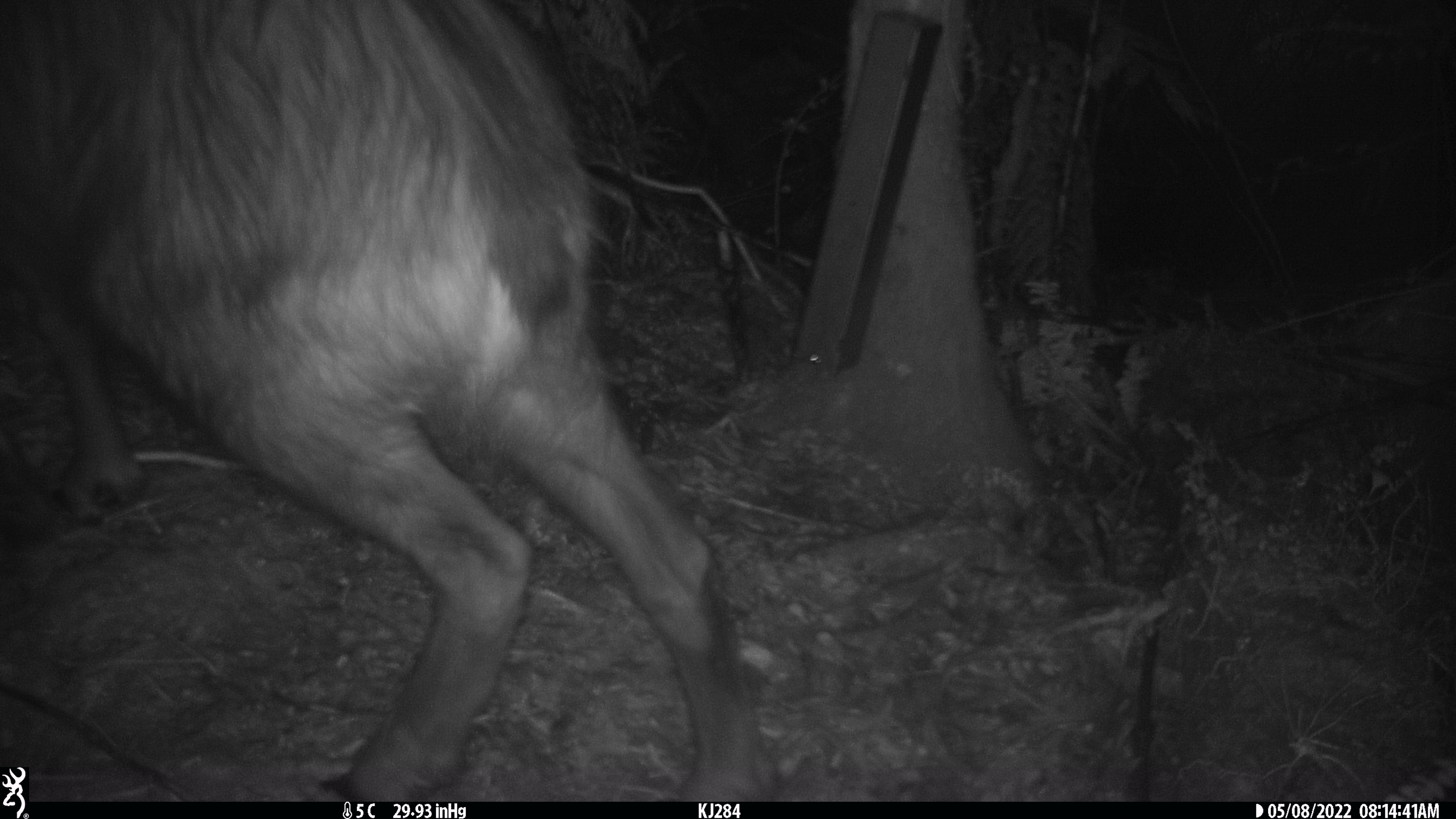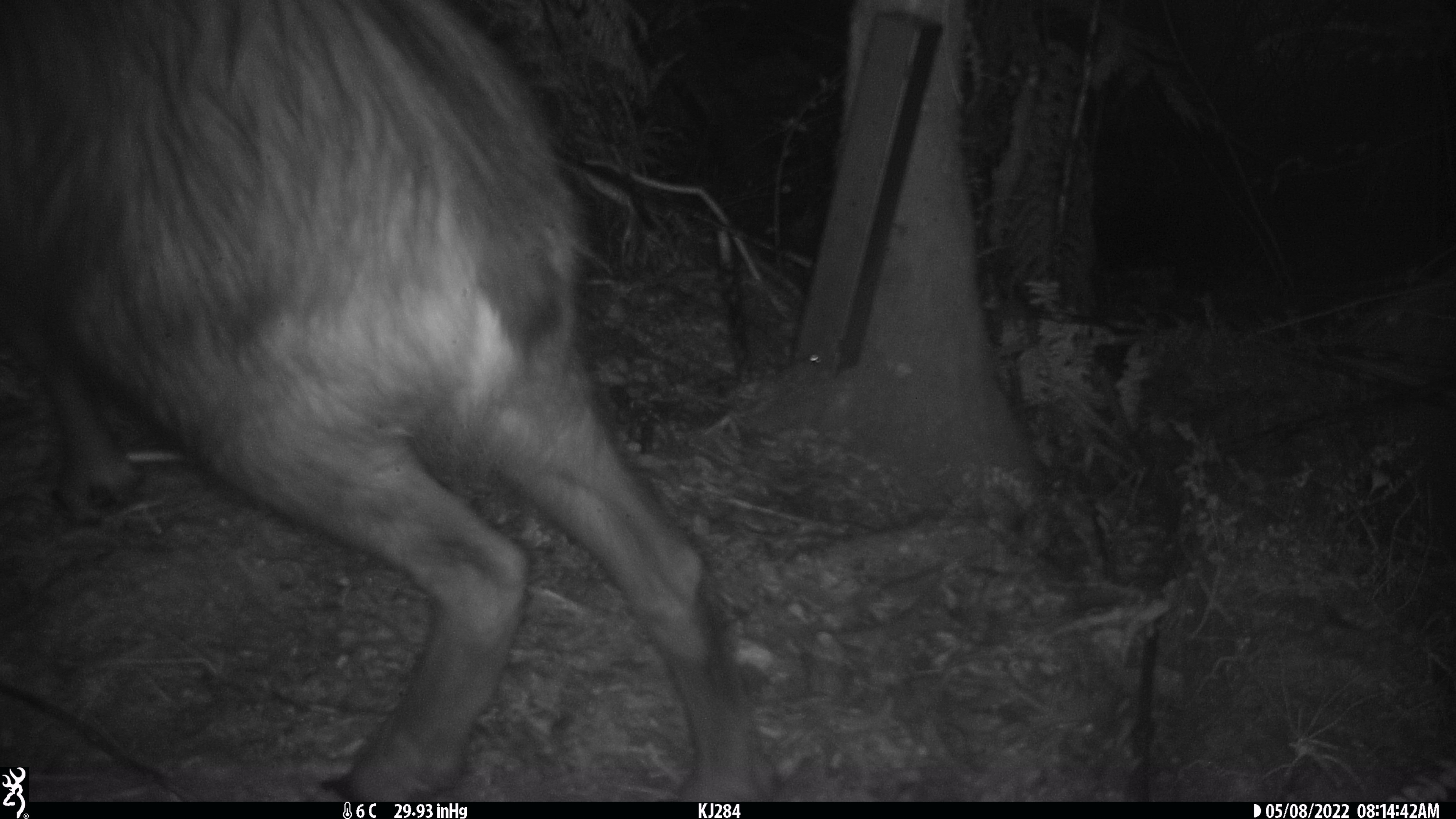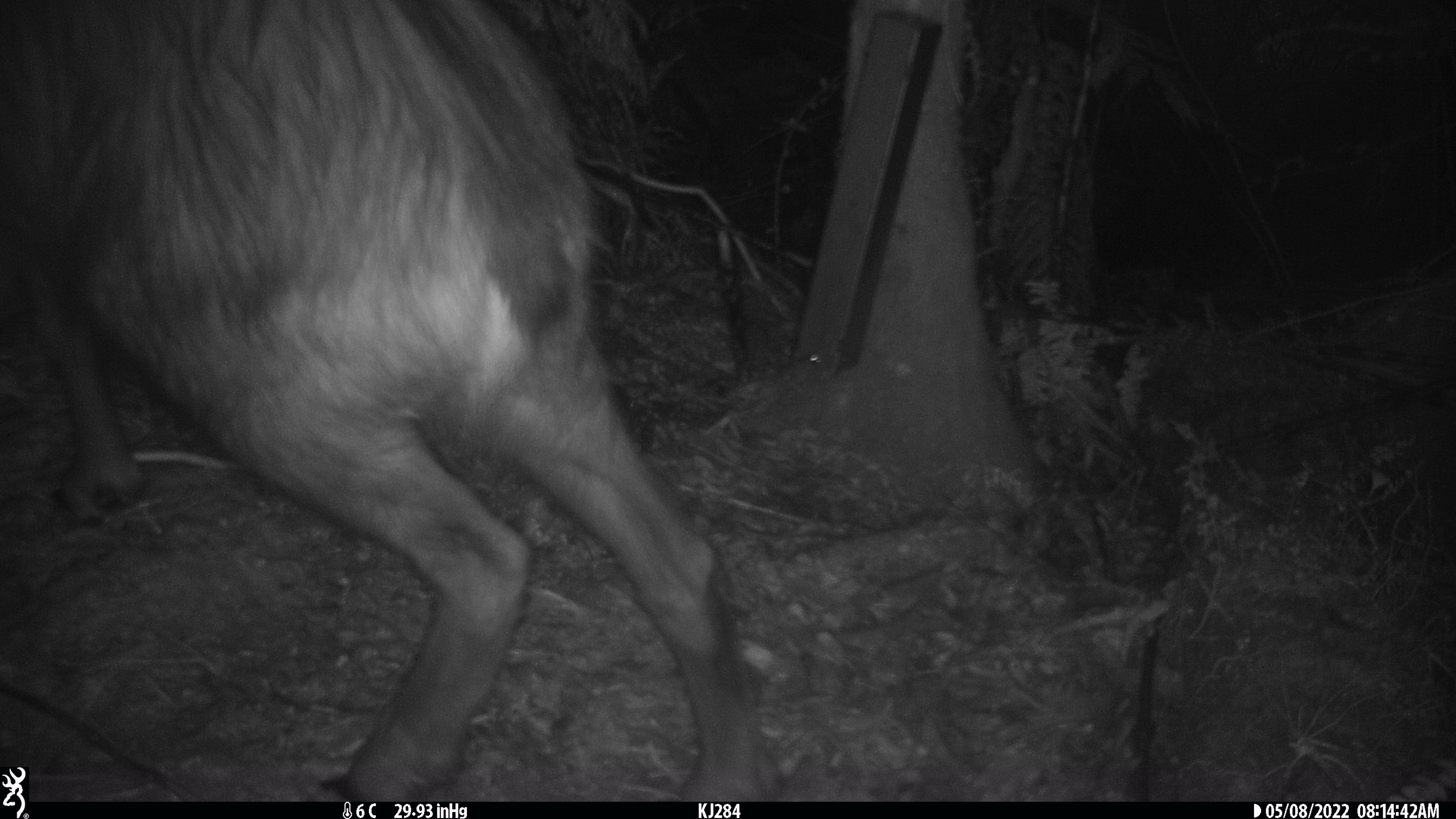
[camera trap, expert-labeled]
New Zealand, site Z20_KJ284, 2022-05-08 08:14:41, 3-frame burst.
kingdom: Animalia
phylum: Chordata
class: Mammalia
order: Artiodactyla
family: Bovidae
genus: Rupicapra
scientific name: Rupicapra rupicapra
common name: alpine chamois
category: chamois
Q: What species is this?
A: Chamois (alpine chamois) (Rupicapra rupicapra).